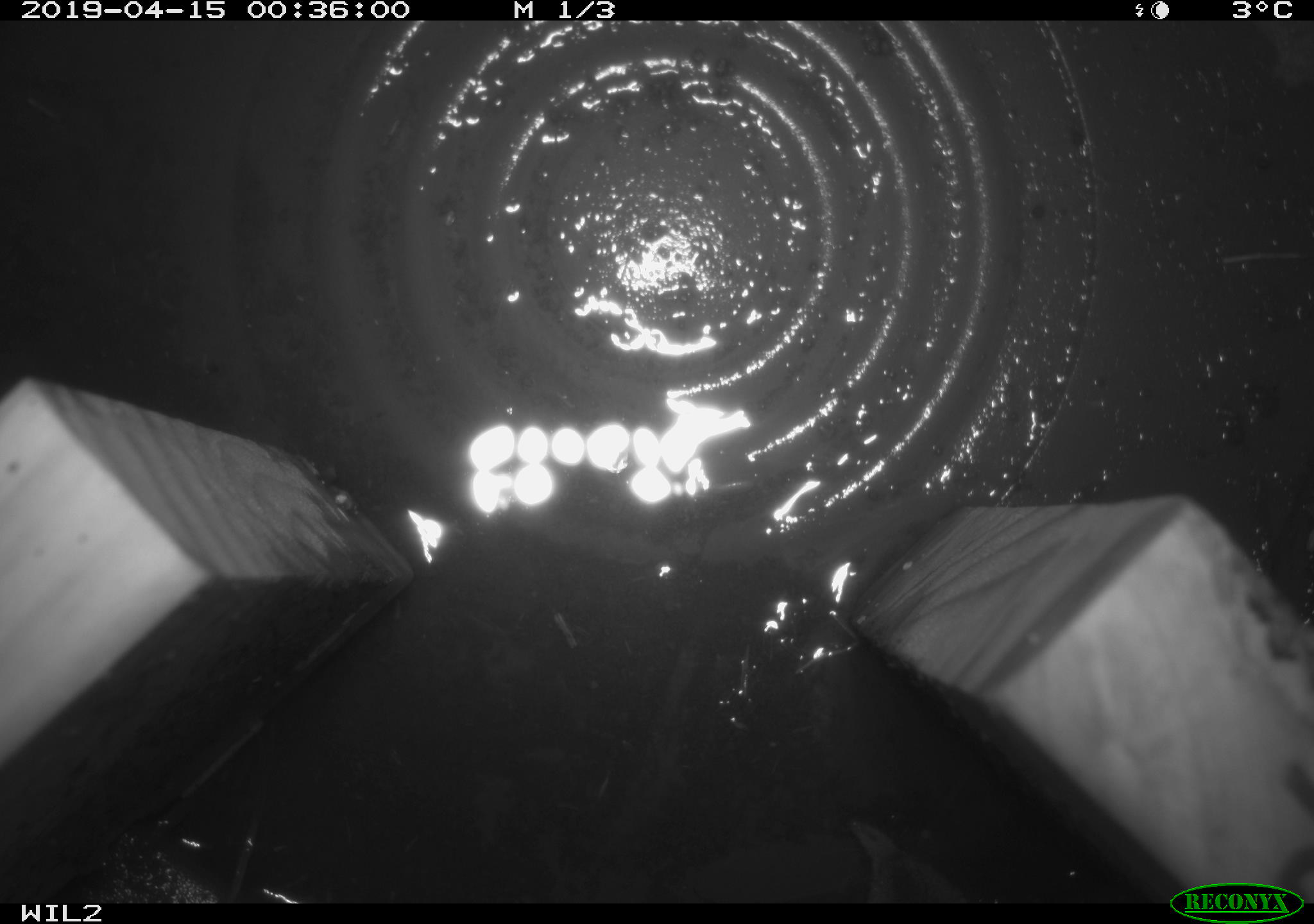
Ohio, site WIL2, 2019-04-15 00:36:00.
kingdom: Animalia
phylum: Chordata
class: Mammalia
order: Eulipotyphla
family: Soricidae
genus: Sorex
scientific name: Sorex cinereus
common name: masked shrew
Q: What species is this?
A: Masked shrew (Sorex cinereus).